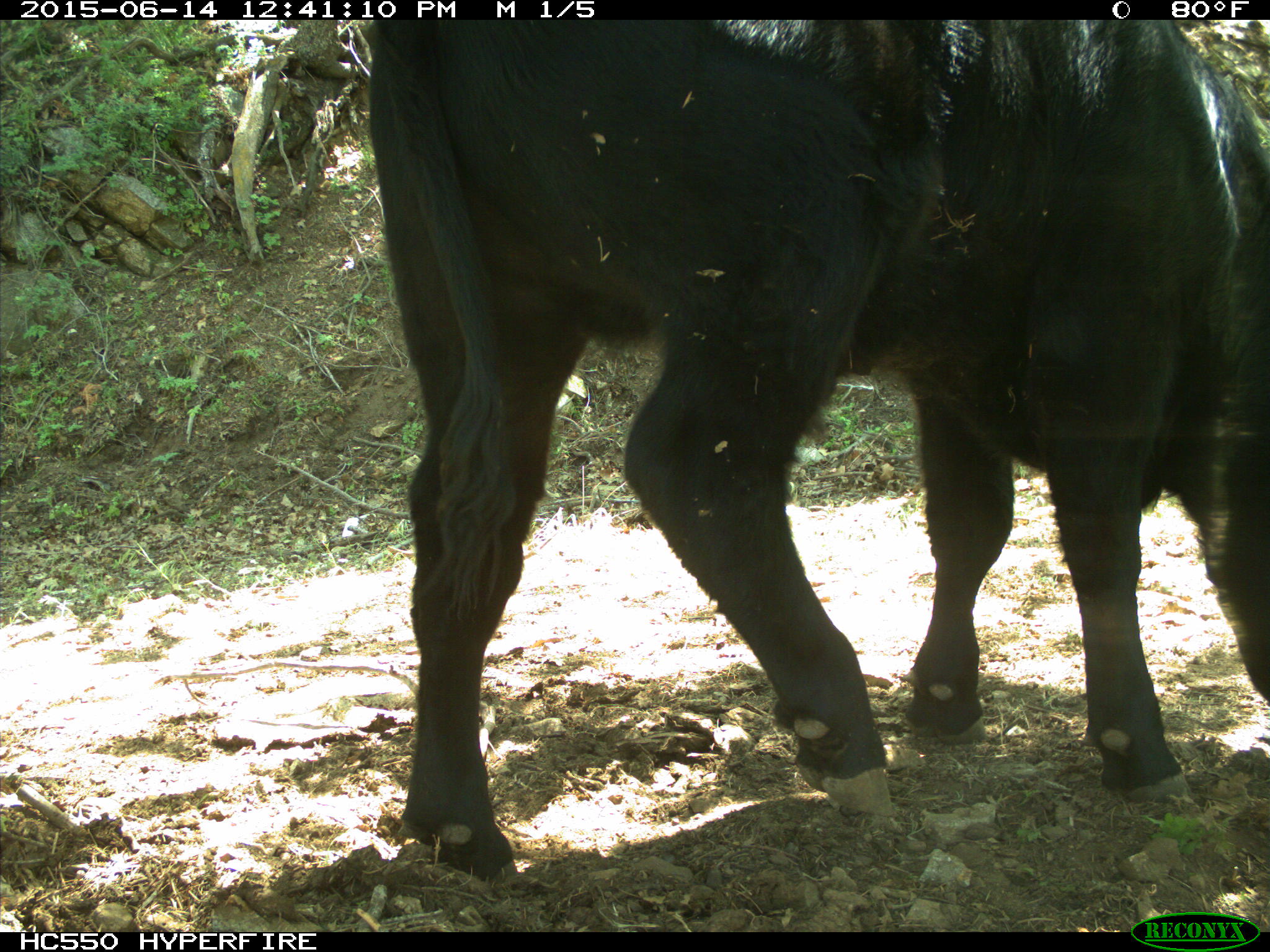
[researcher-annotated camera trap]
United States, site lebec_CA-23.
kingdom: Animalia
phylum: Chordata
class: Mammalia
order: Artiodactyla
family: Bovidae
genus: Bos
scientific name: Bos taurus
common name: domestic cow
Bos taurus (domestic cow).